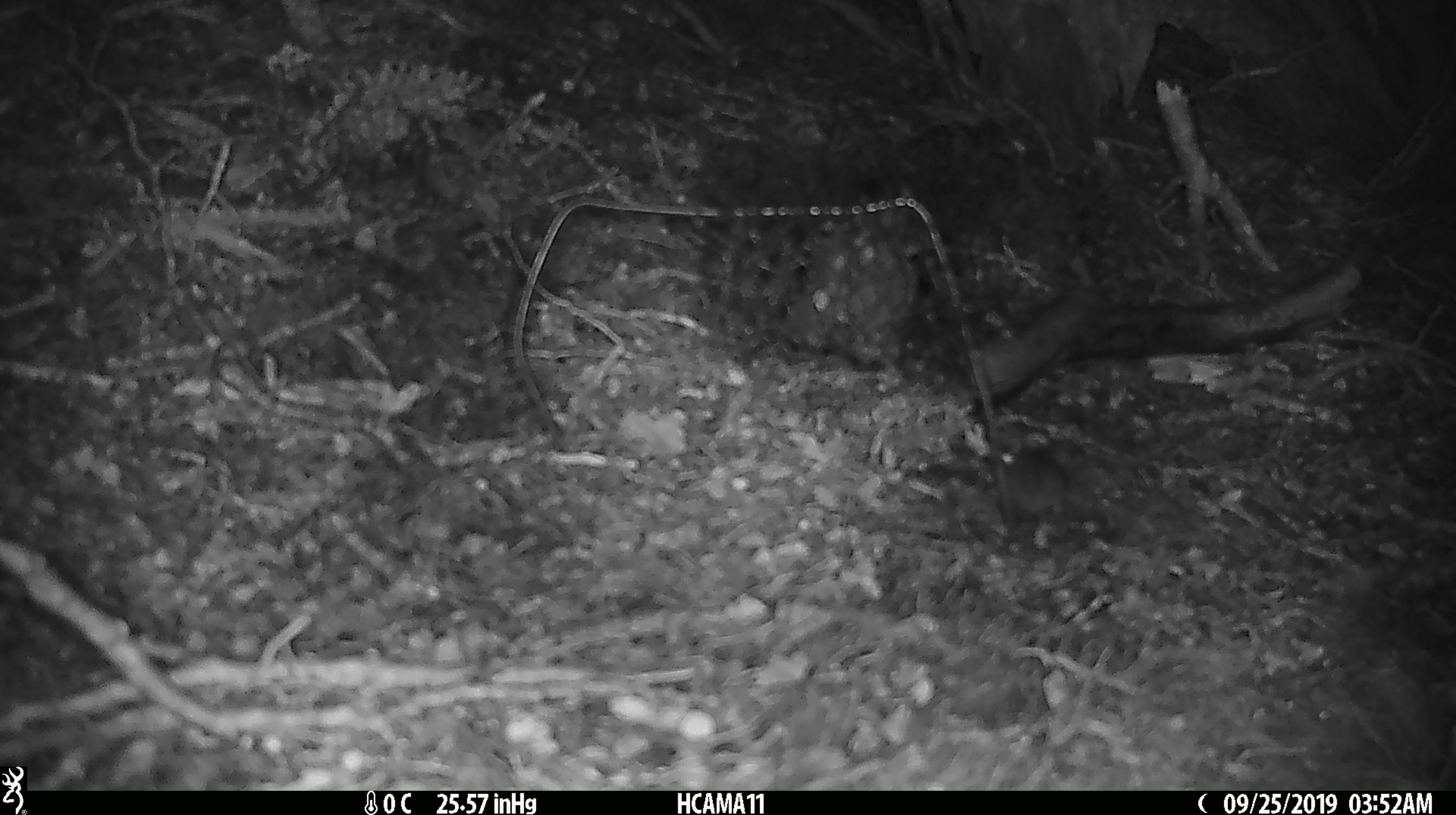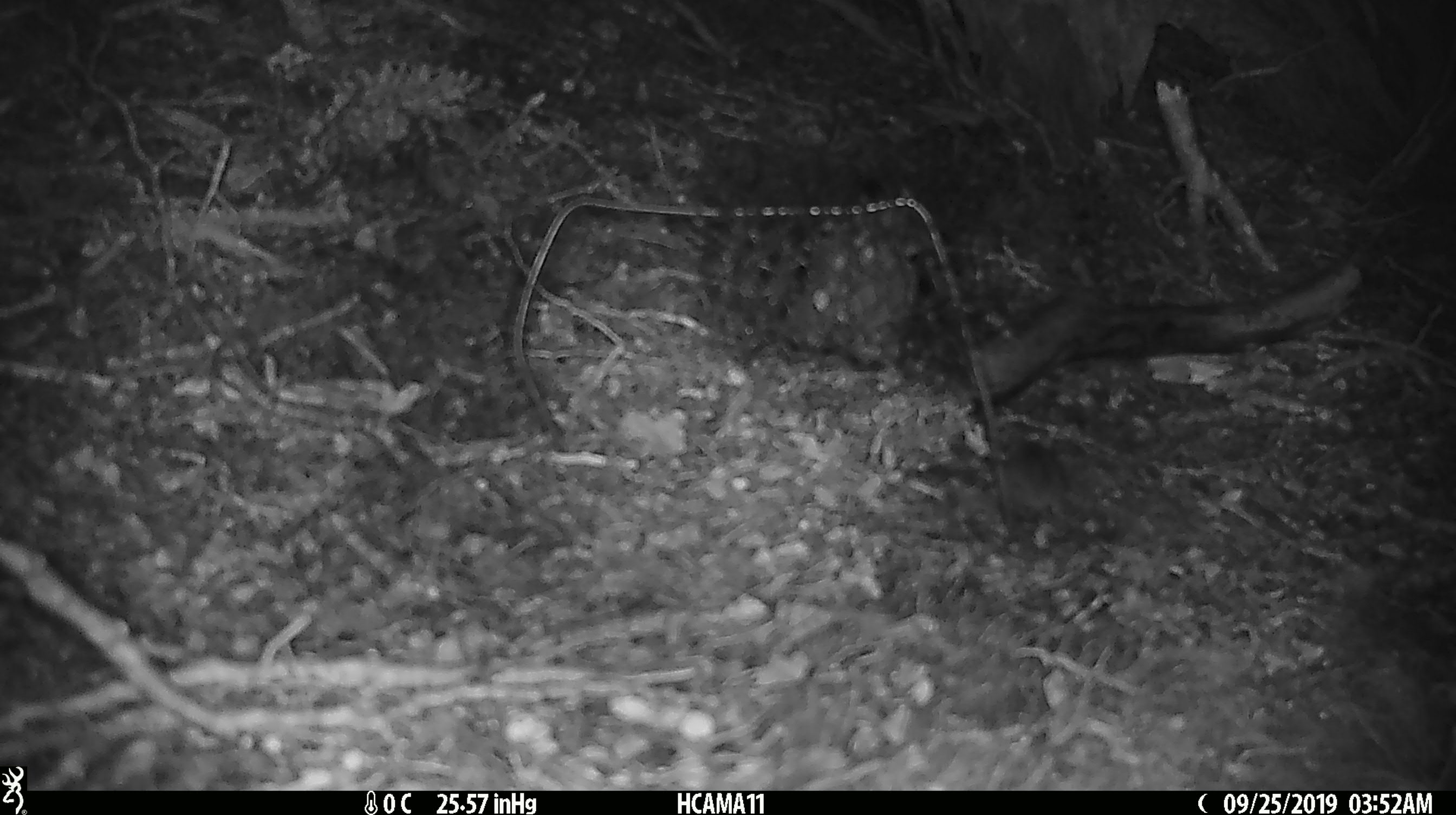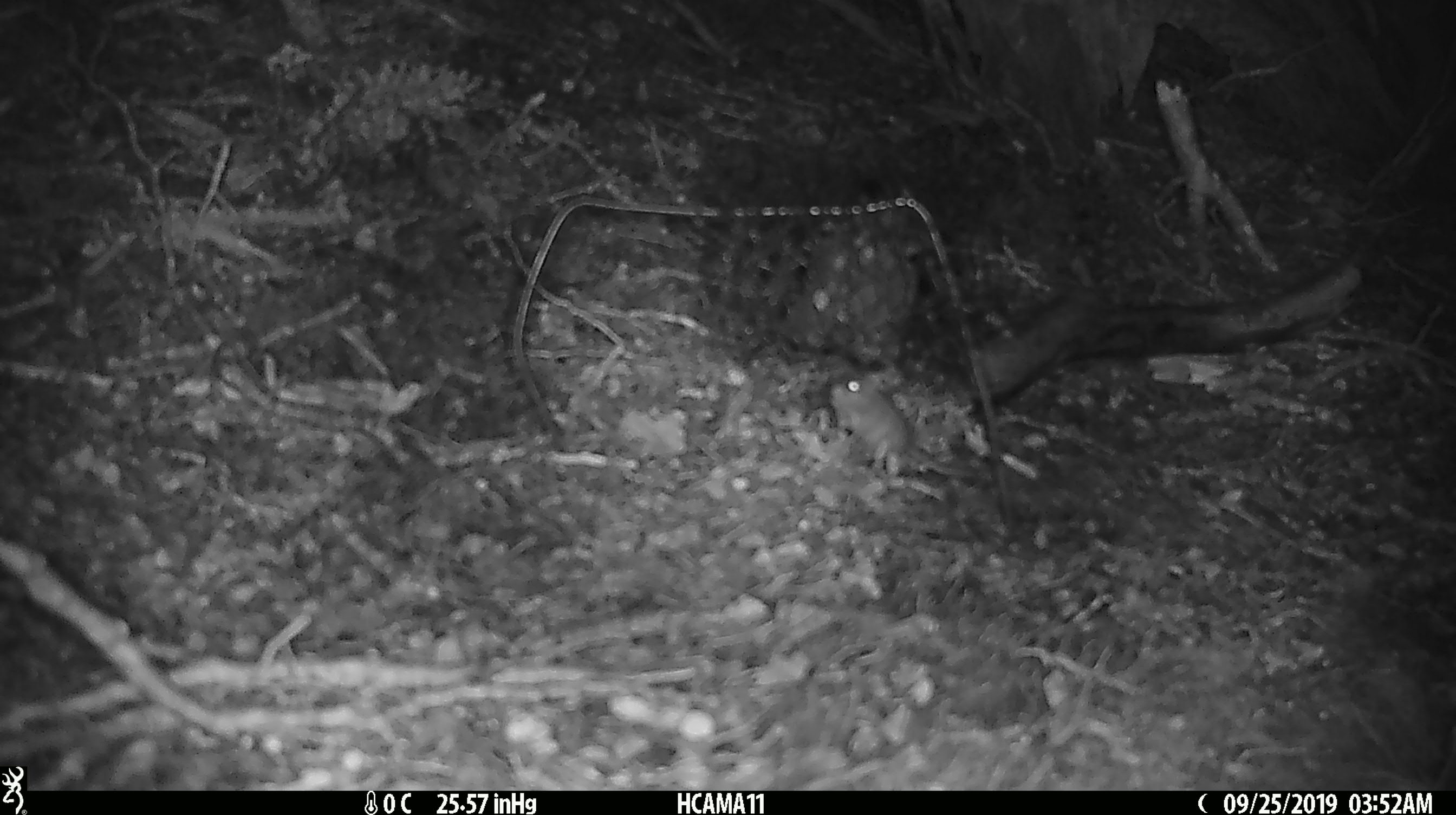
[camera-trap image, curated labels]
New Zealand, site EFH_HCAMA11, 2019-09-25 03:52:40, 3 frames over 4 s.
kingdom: Animalia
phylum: Chordata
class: Mammalia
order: Rodentia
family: Muridae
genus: Mus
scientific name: Mus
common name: mouse